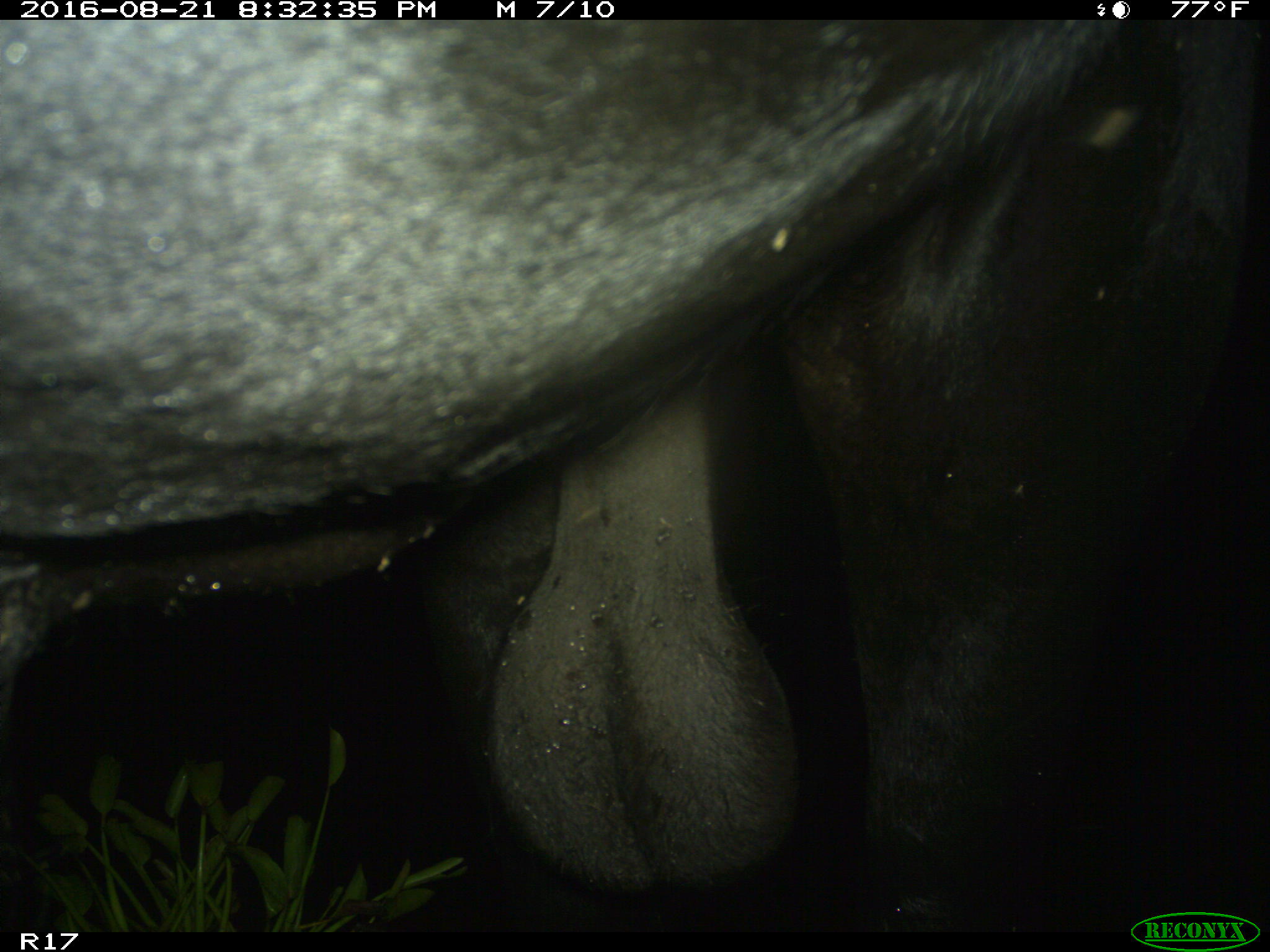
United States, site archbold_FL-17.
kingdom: Animalia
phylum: Chordata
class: Mammalia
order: Artiodactyla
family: Bovidae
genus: Bos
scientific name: Bos taurus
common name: domestic cow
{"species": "Bos taurus (domestic cow)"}